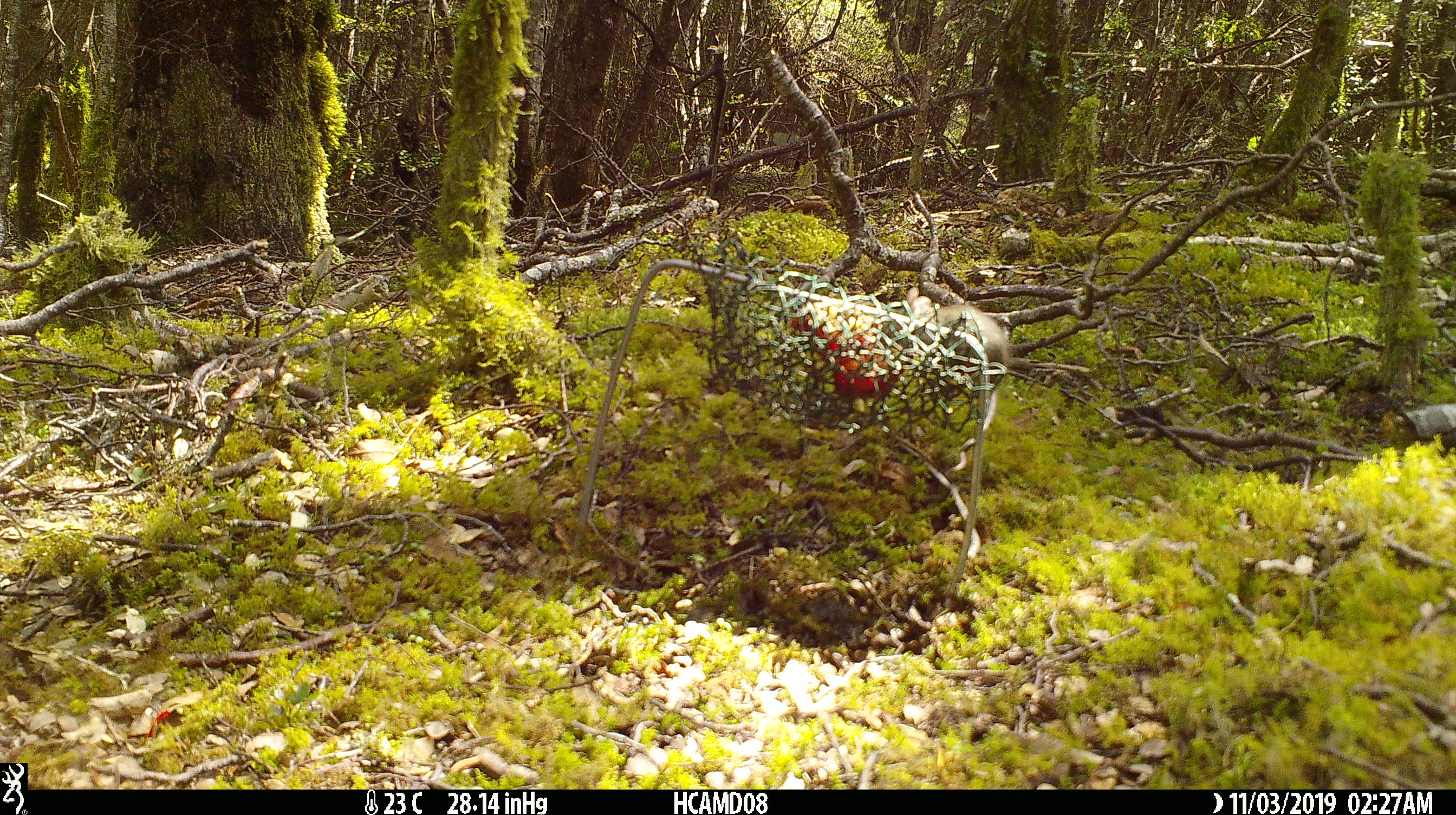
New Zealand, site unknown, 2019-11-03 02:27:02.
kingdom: Animalia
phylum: Chordata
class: Mammalia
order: Rodentia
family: Muridae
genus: Mus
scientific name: Mus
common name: mouse